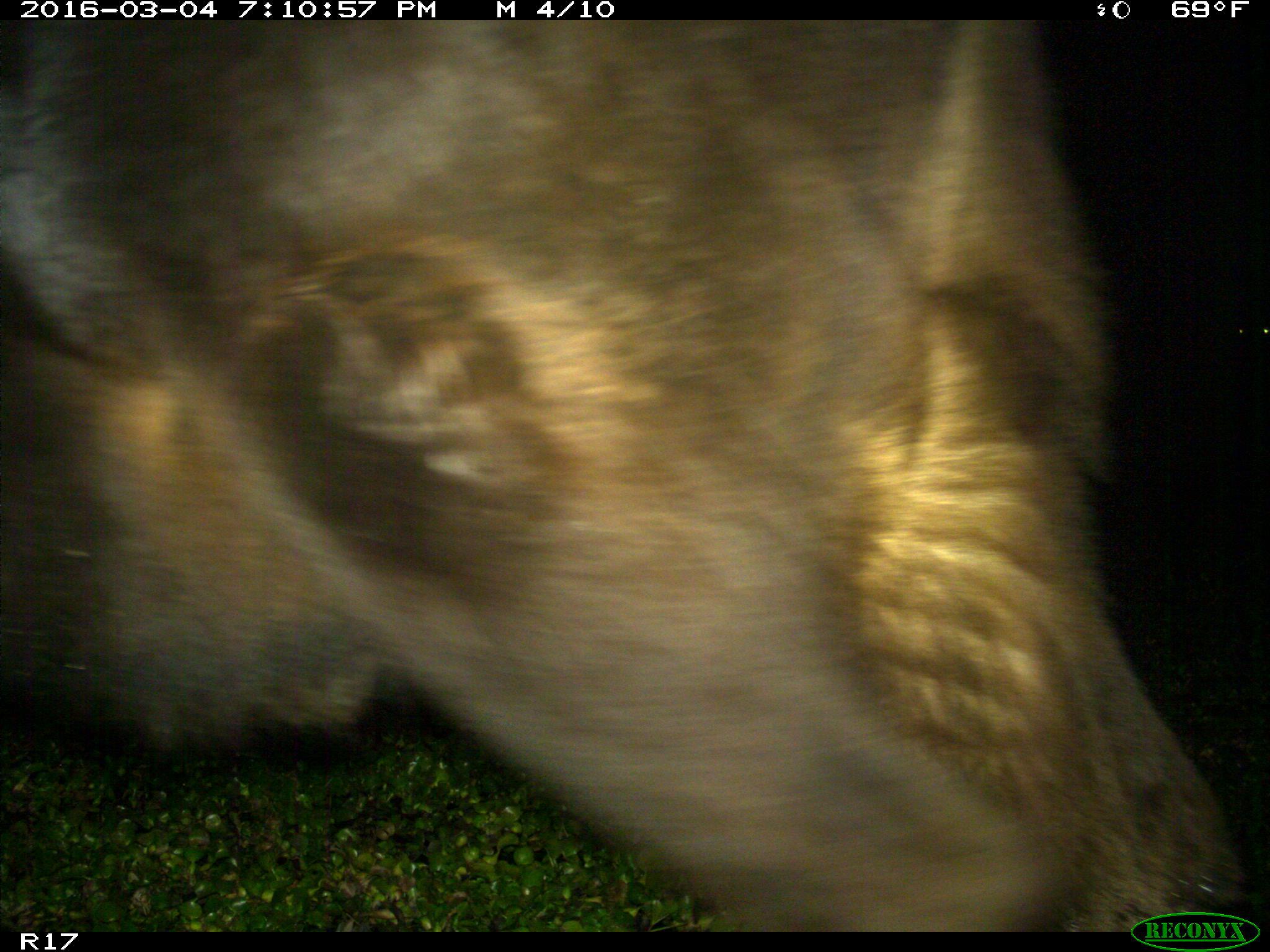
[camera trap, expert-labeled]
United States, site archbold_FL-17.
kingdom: Animalia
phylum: Chordata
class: Mammalia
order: Artiodactyla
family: Bovidae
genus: Bos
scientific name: Bos taurus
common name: domestic cow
Bos taurus (domestic cow).